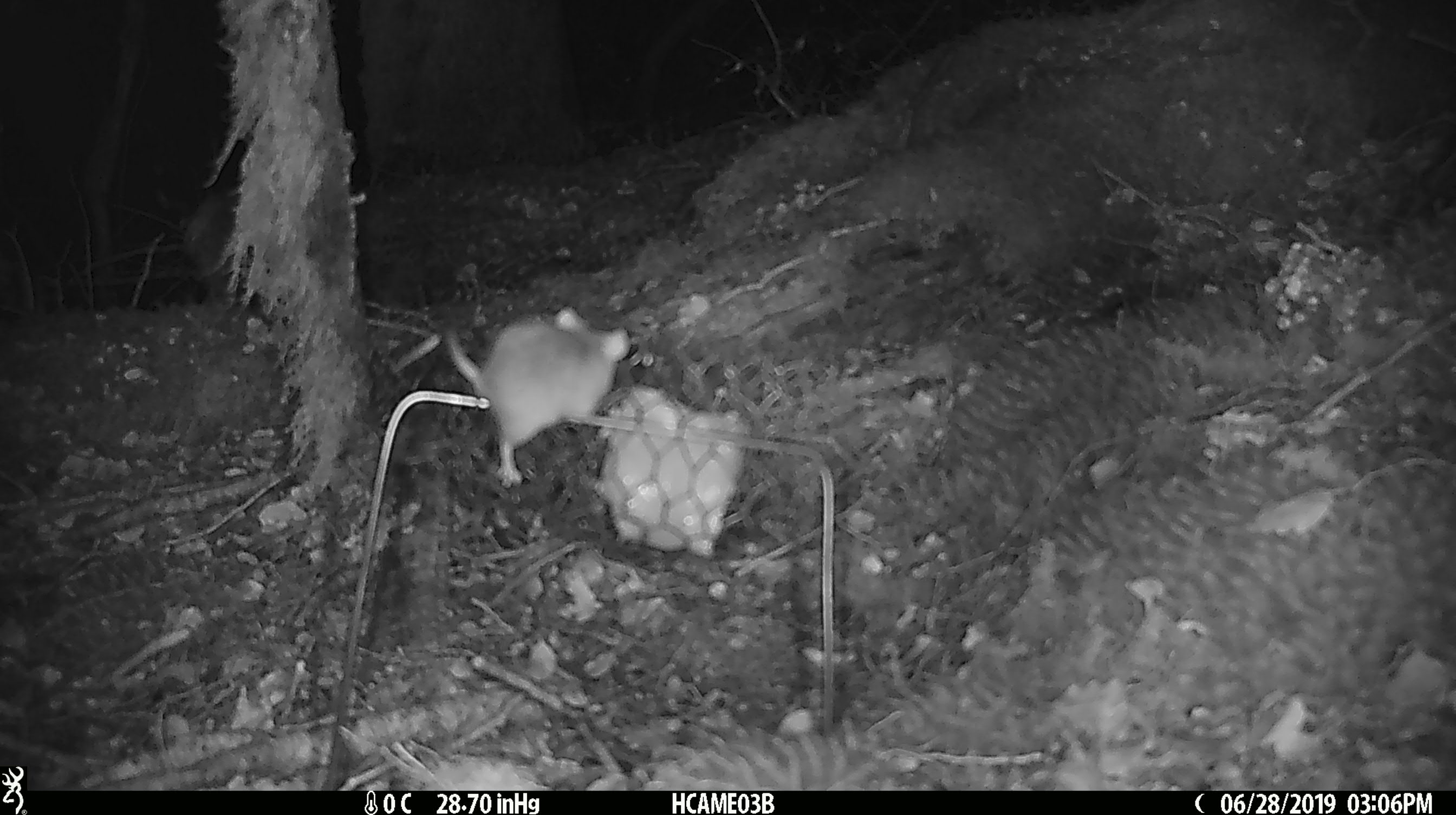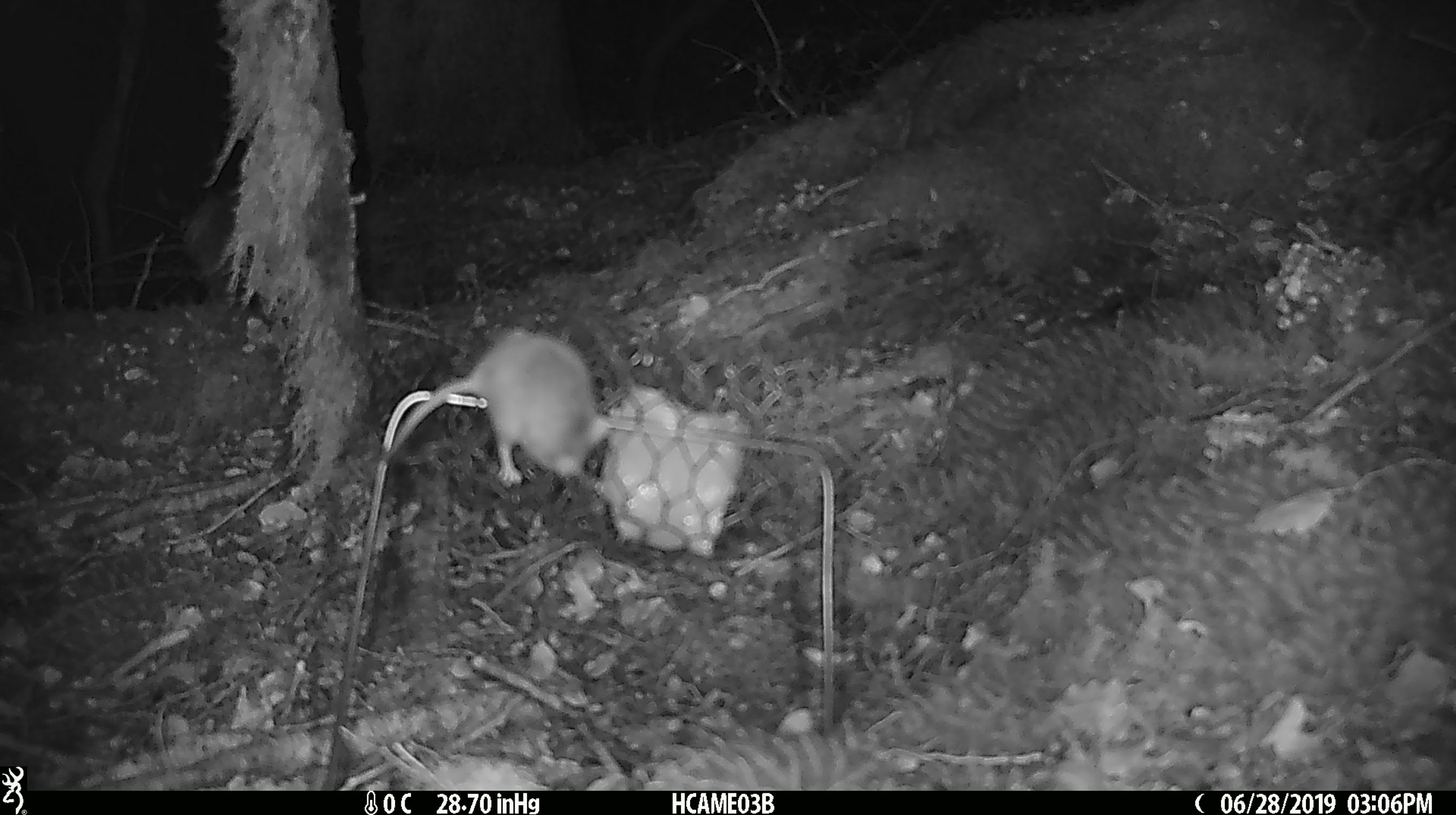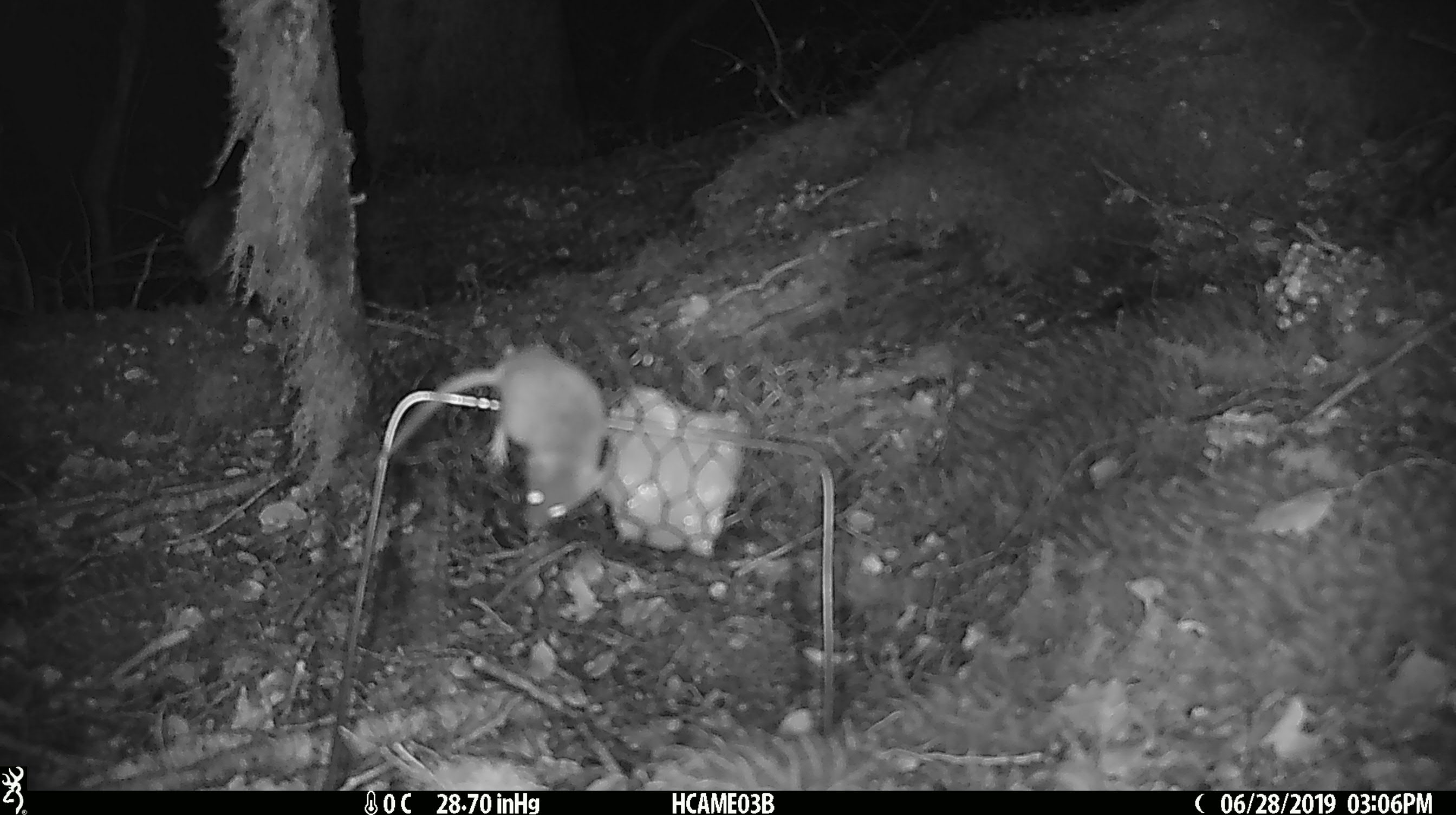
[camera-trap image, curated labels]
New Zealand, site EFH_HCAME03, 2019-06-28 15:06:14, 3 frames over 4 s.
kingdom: Animalia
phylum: Chordata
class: Mammalia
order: Rodentia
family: Muridae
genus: Mus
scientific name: Mus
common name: mouse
Mouse (Mus).